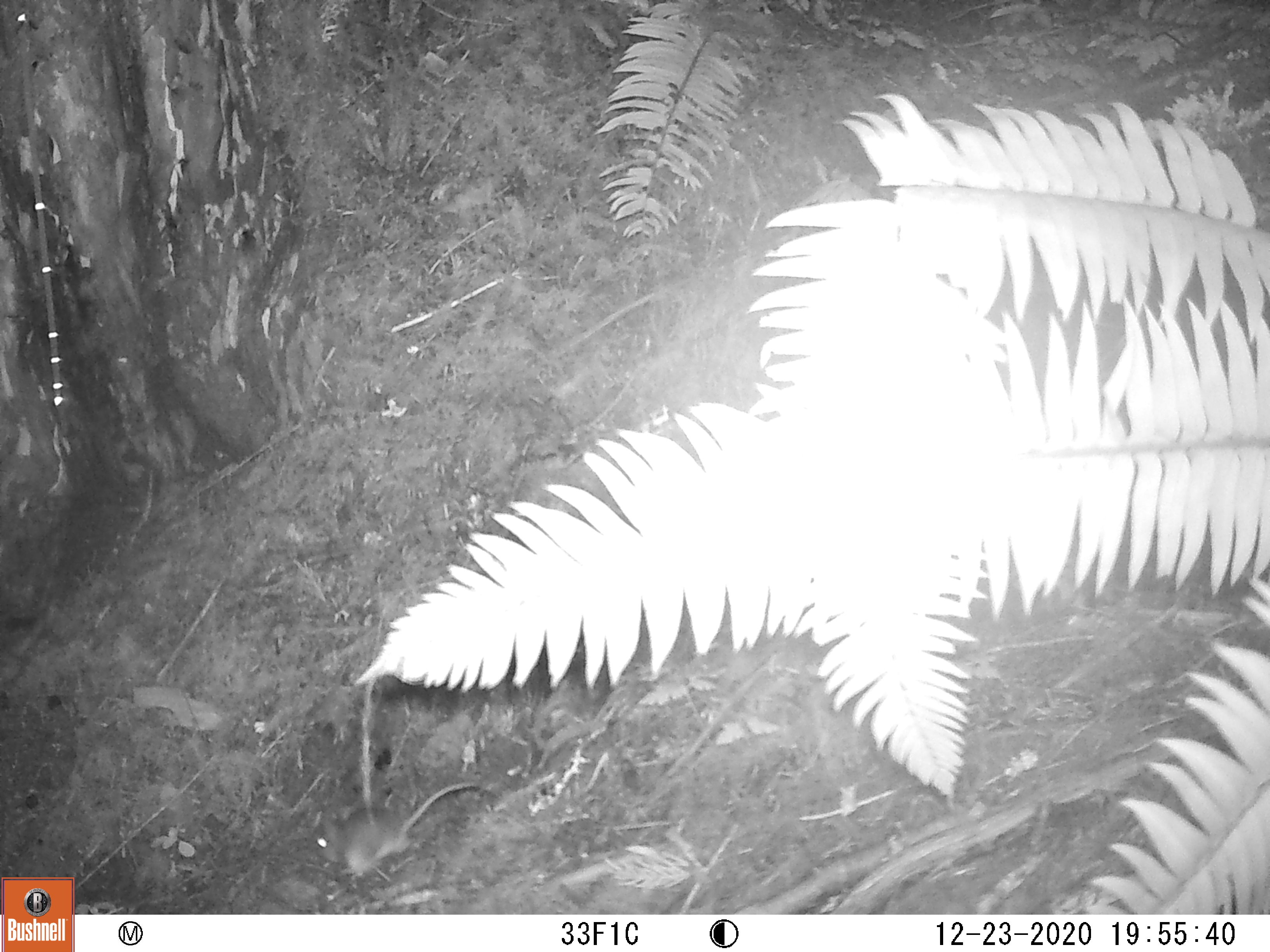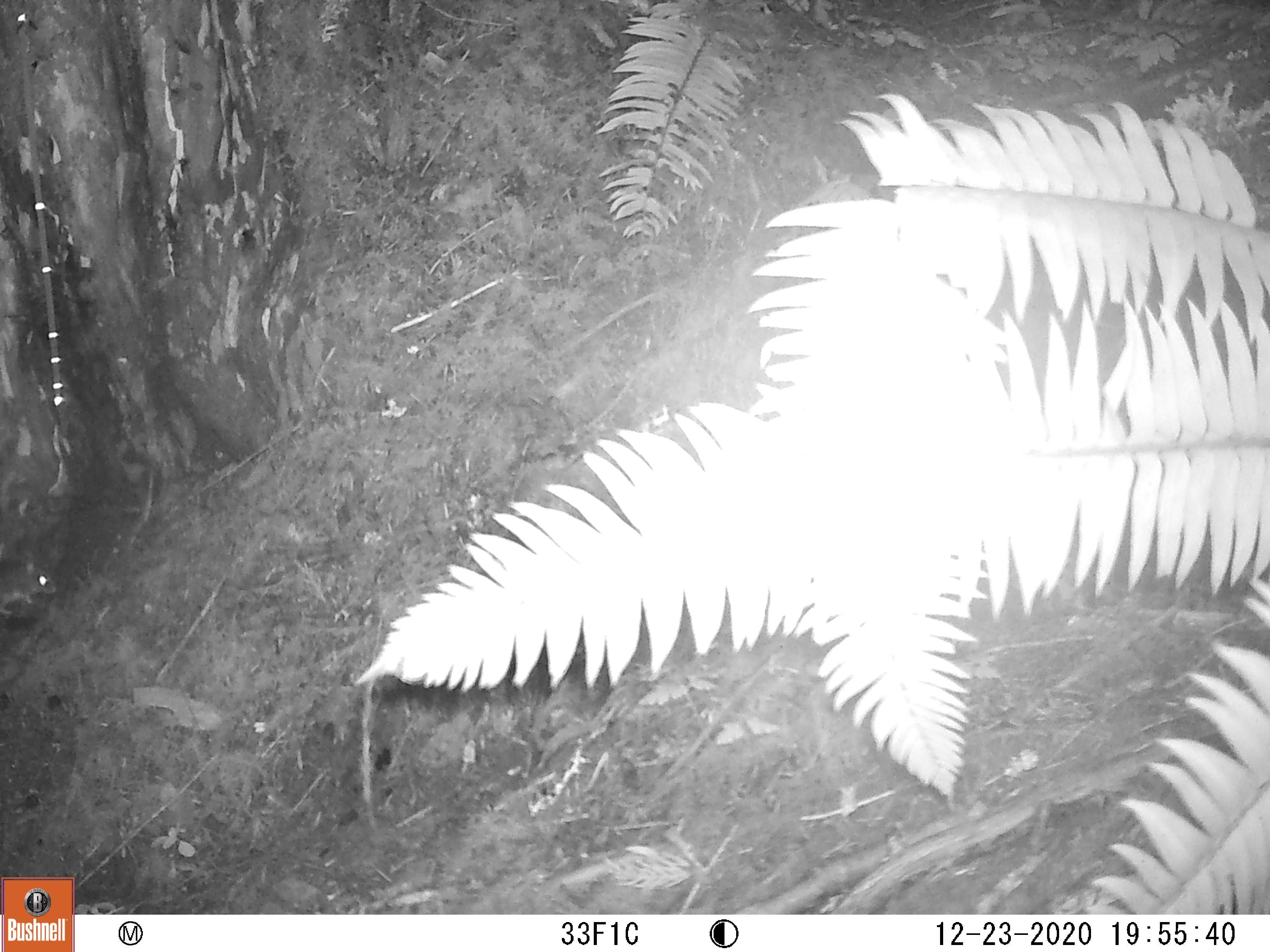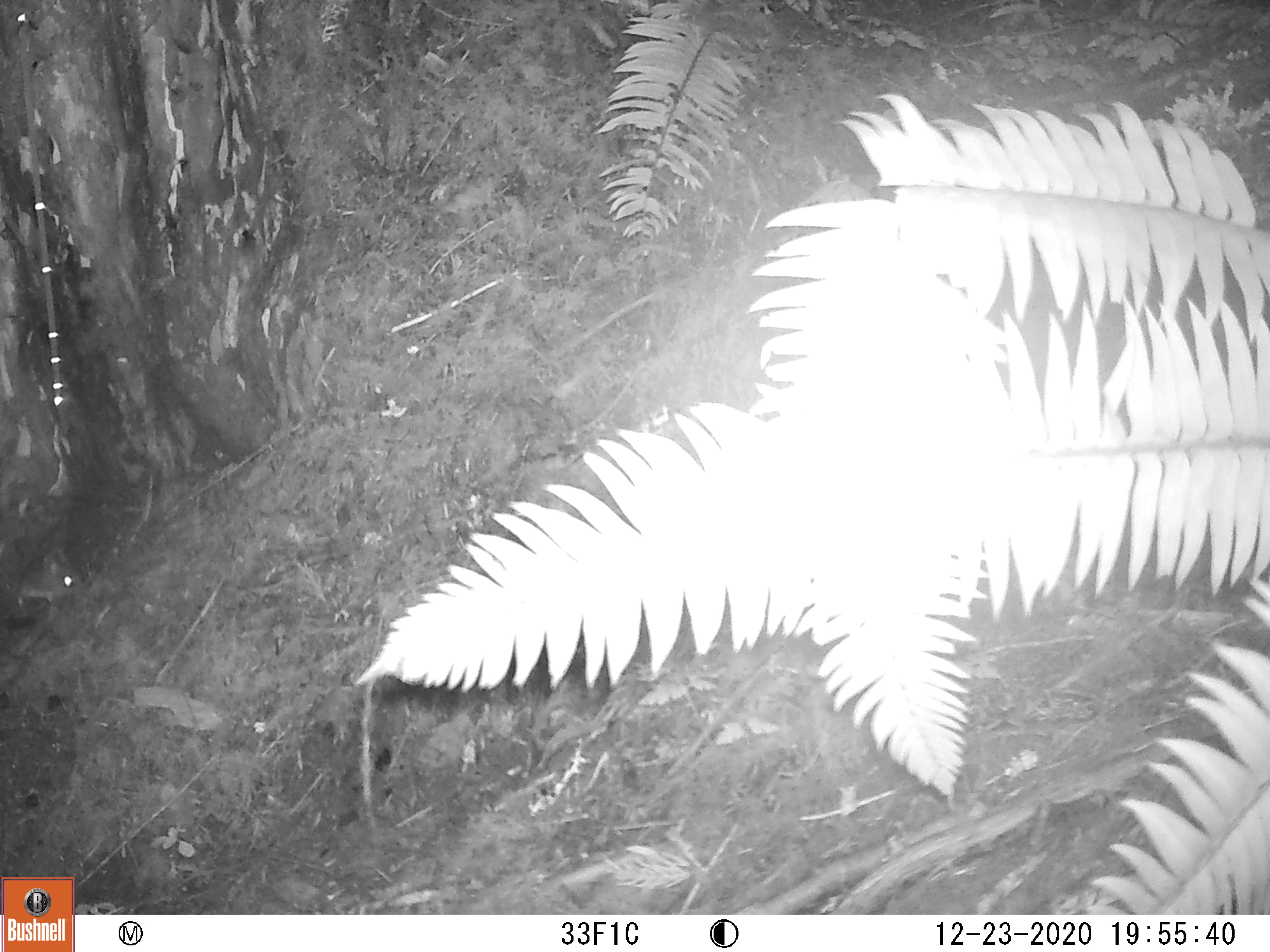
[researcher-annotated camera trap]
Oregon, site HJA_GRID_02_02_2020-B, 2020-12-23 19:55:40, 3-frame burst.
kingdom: Animalia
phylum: Chordata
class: Mammalia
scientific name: Mammalia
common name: small mammal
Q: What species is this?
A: Small mammal (Mammalia).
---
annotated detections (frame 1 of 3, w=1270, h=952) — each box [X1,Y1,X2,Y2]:
small mammal: [307,772,480,884]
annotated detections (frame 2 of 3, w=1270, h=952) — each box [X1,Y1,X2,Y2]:
small mammal: [0,554,58,623]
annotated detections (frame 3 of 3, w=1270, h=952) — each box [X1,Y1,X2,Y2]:
small mammal: [11,534,91,610]